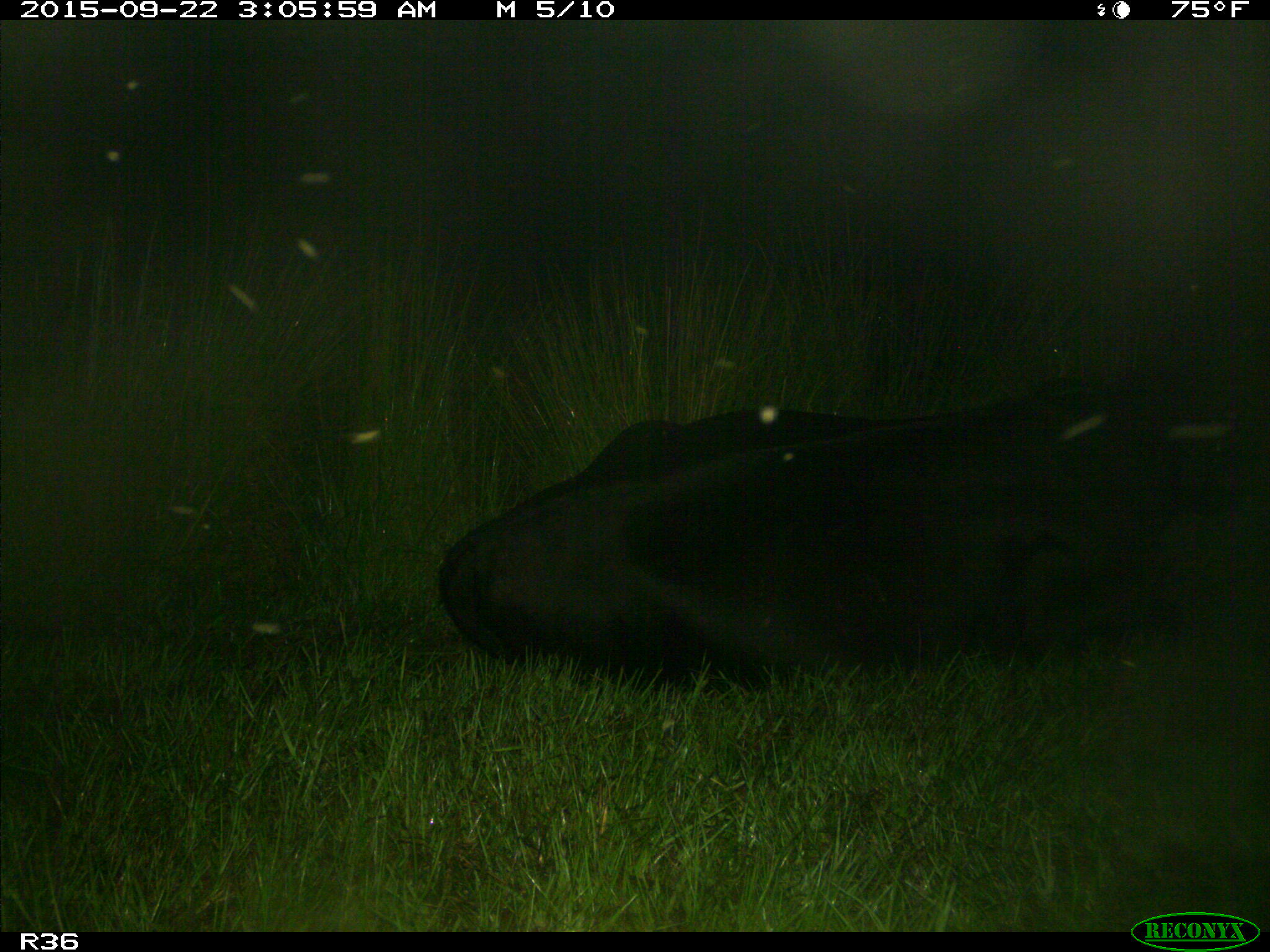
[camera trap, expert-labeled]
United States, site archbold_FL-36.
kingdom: Animalia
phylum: Chordata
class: Mammalia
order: Artiodactyla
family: Bovidae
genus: Bos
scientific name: Bos taurus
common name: domestic cow